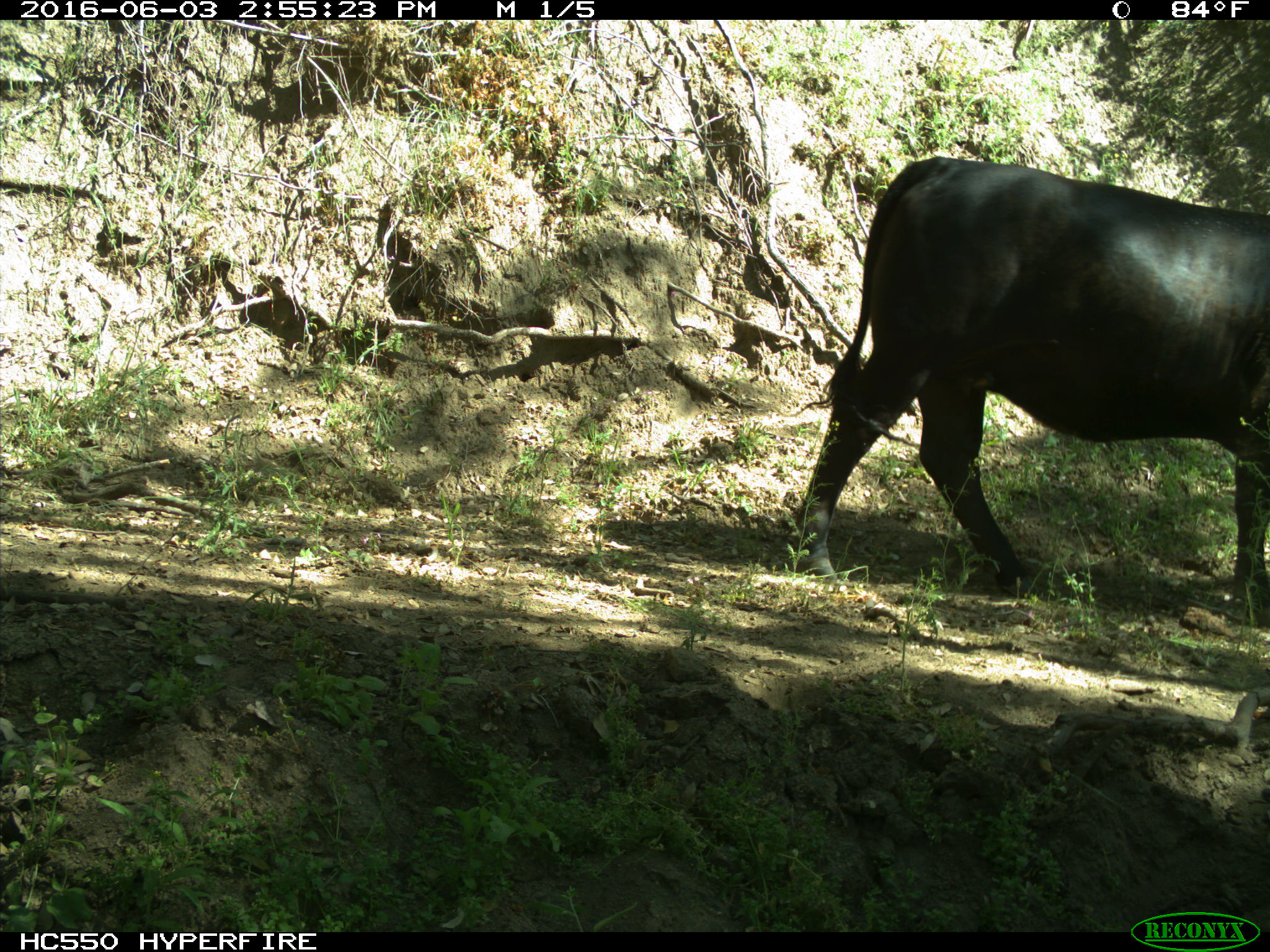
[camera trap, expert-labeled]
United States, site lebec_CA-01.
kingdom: Animalia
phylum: Chordata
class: Mammalia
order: Artiodactyla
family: Bovidae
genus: Bos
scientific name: Bos taurus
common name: domestic cow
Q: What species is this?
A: Bos taurus (domestic cow).